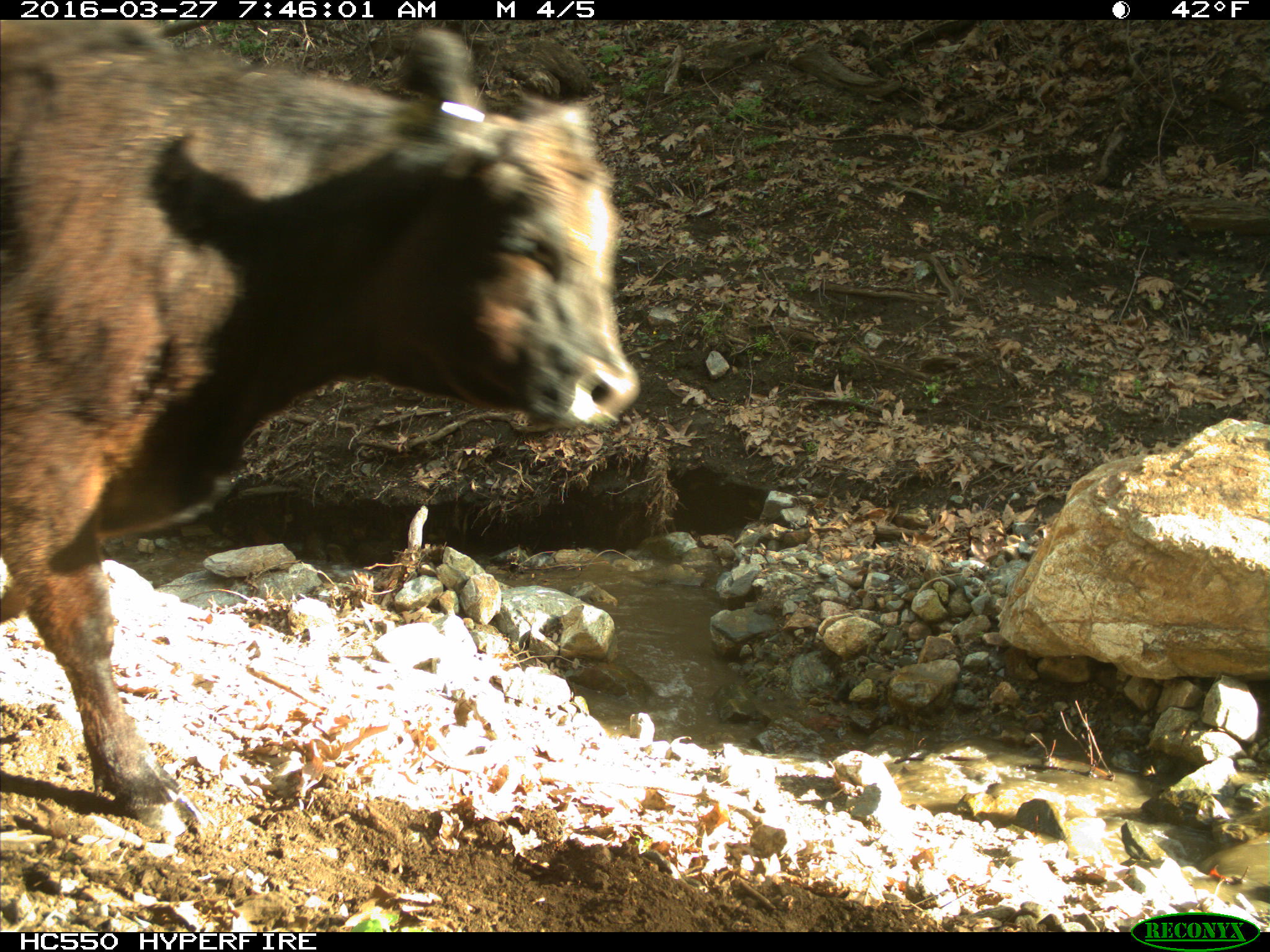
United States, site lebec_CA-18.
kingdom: Animalia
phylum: Chordata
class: Mammalia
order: Artiodactyla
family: Bovidae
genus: Bos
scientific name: Bos taurus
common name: domestic cow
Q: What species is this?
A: Bos taurus (domestic cow).